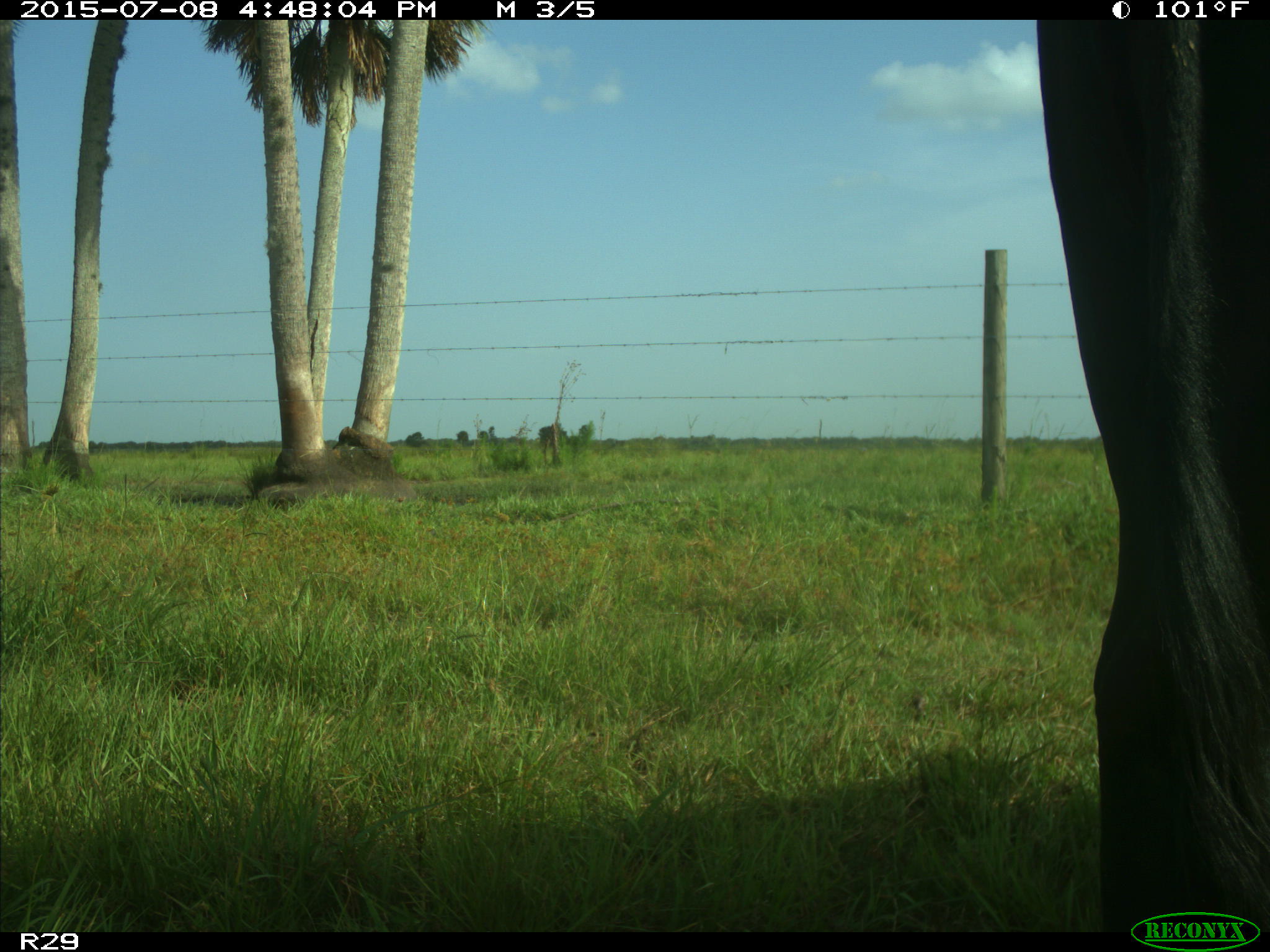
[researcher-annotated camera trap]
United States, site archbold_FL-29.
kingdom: Animalia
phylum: Chordata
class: Mammalia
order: Artiodactyla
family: Bovidae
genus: Bos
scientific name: Bos taurus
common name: domestic cow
Bos taurus (domestic cow).